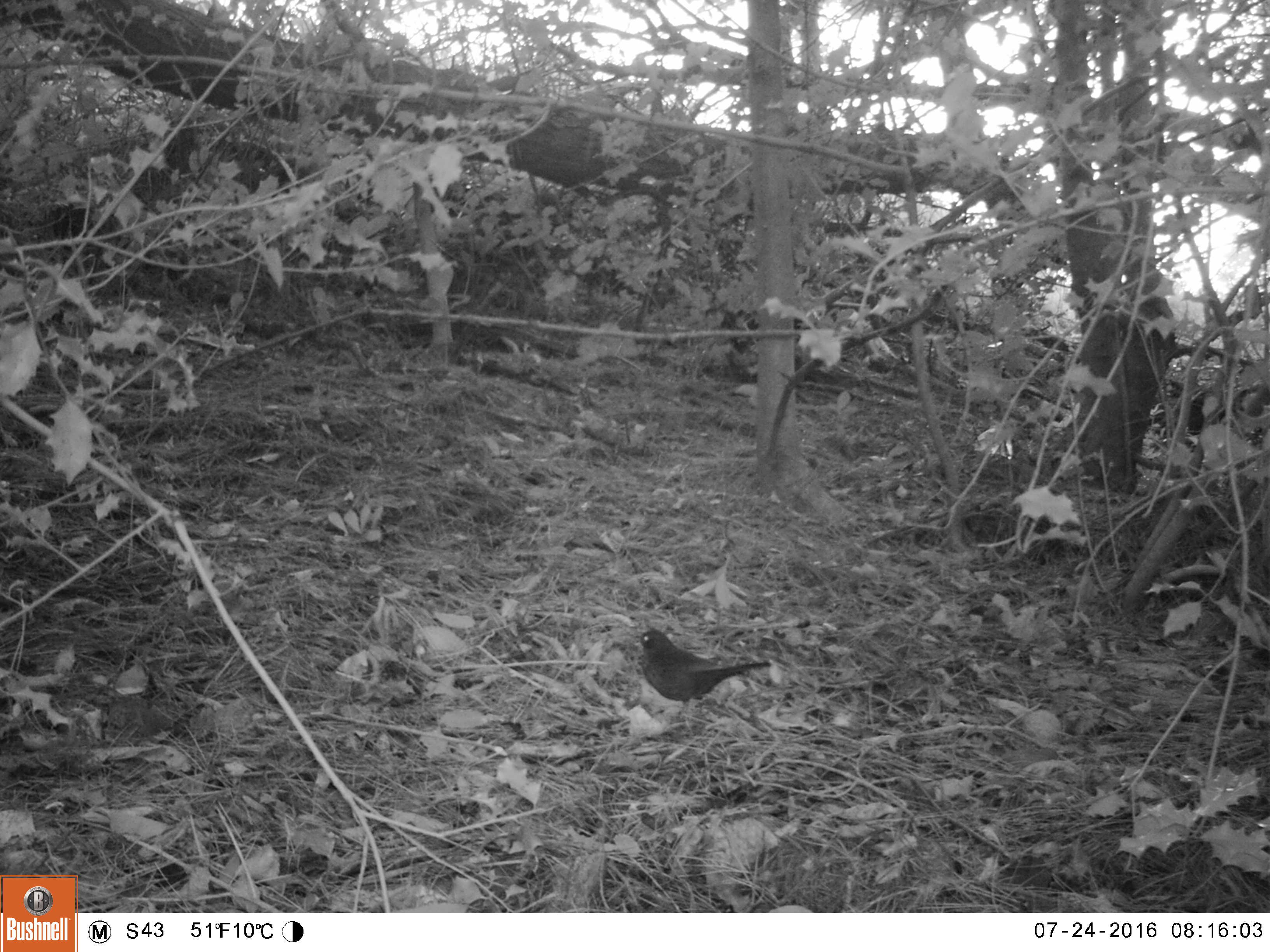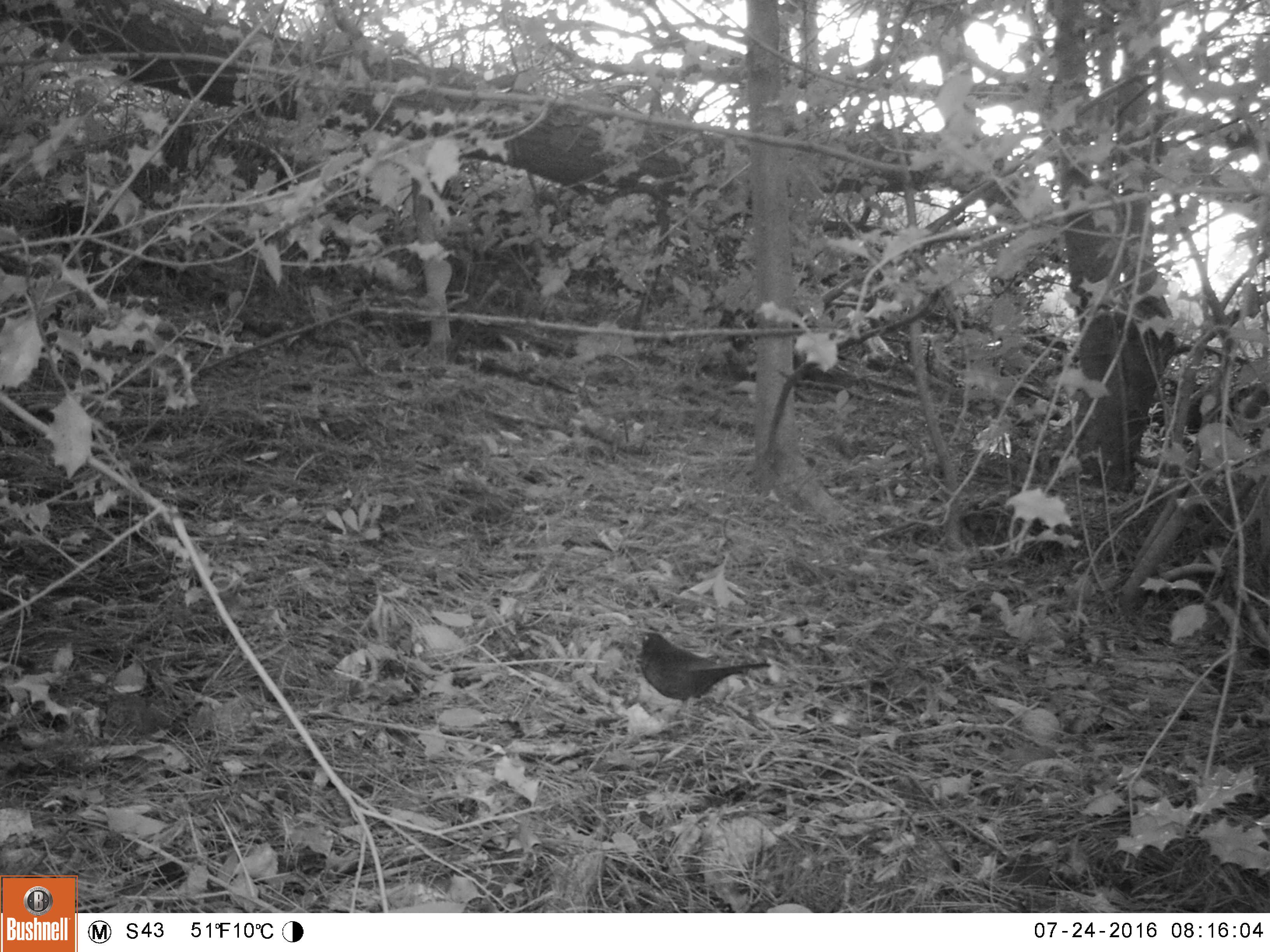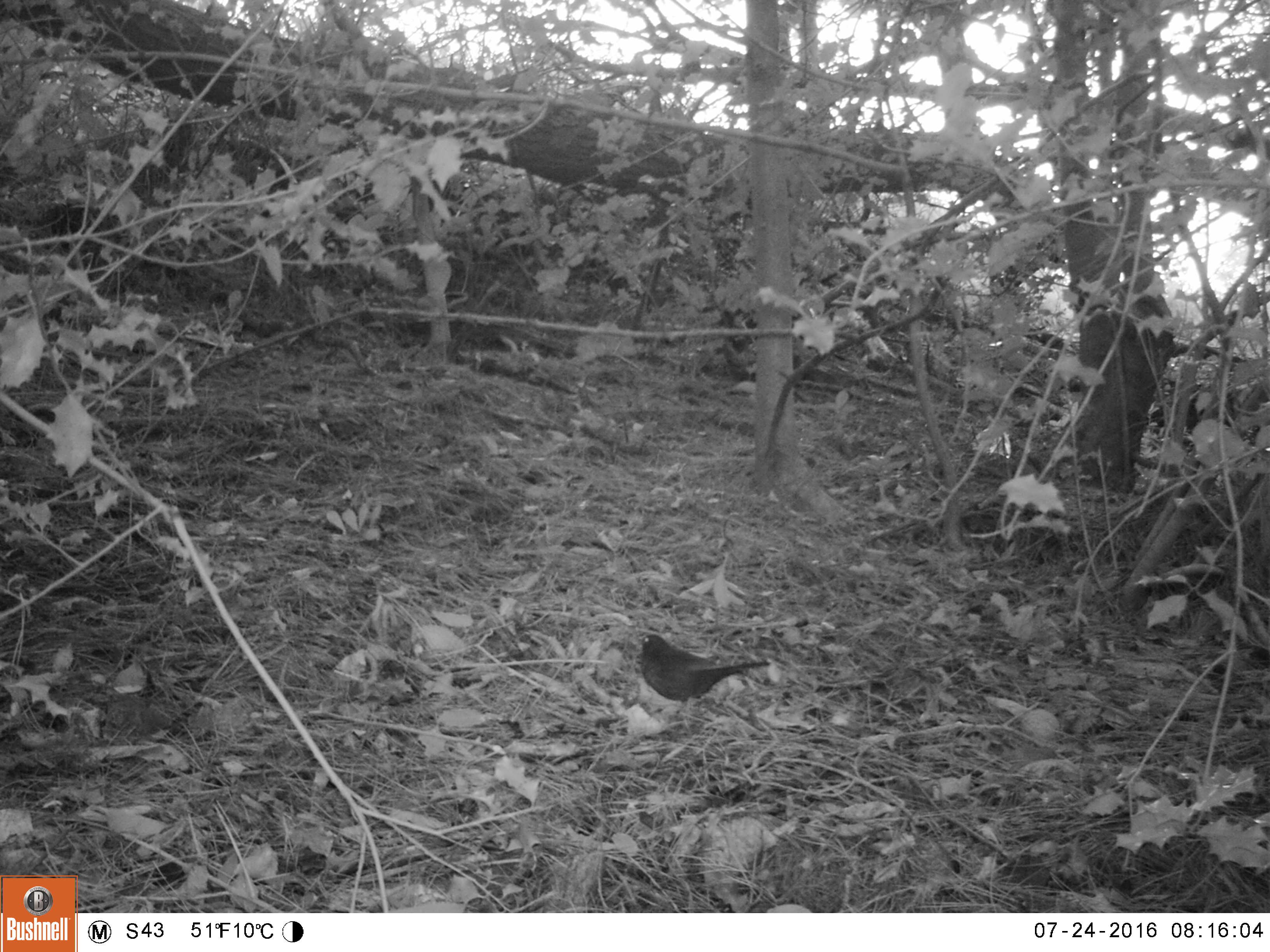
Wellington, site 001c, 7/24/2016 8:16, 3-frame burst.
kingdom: Animalia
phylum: Chordata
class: Aves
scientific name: Aves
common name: bird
Bird (Aves).